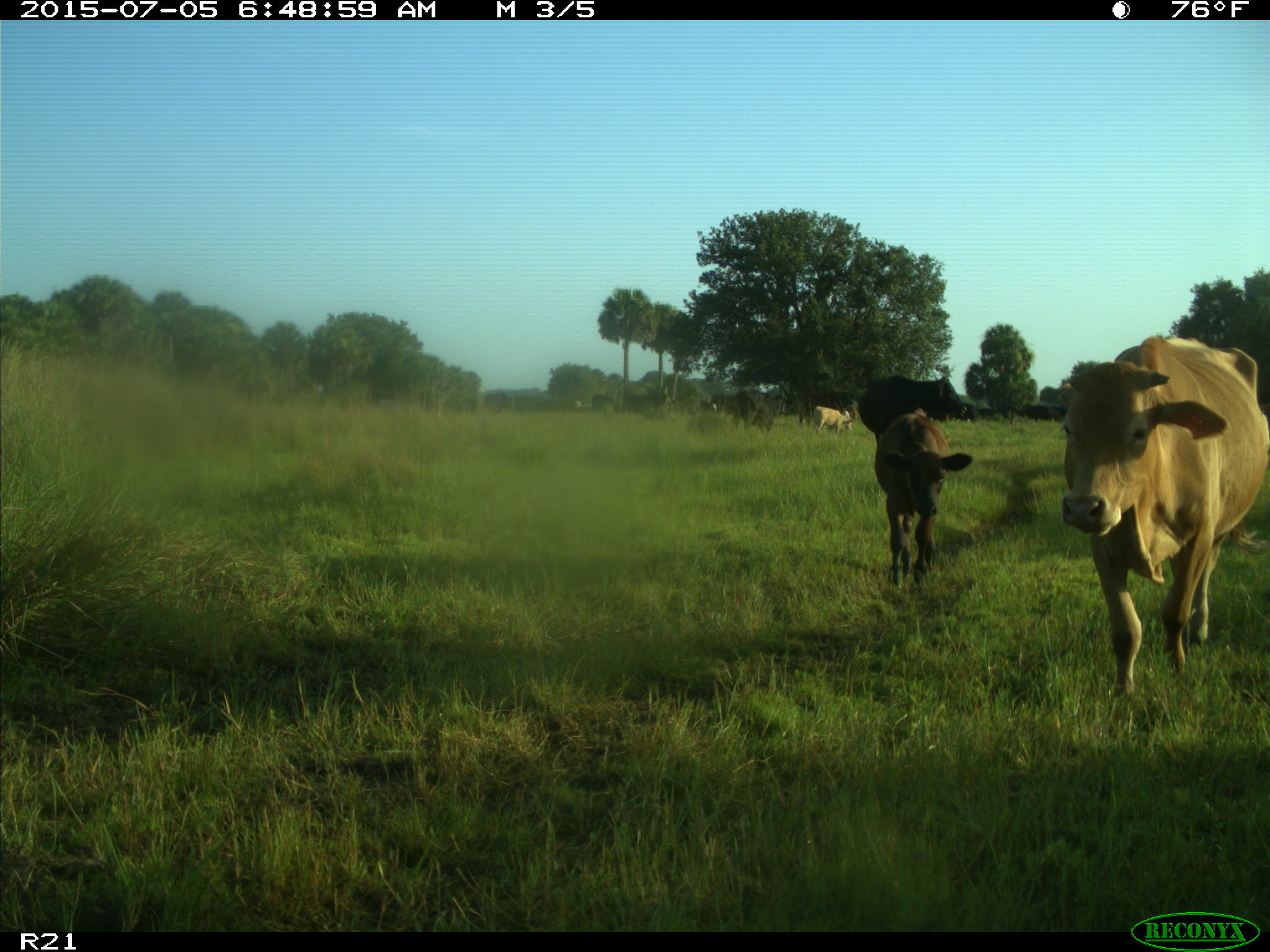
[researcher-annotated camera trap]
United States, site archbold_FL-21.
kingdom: Animalia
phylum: Chordata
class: Mammalia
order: Artiodactyla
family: Bovidae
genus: Bos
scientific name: Bos taurus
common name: domestic cow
Bos taurus (domestic cow).